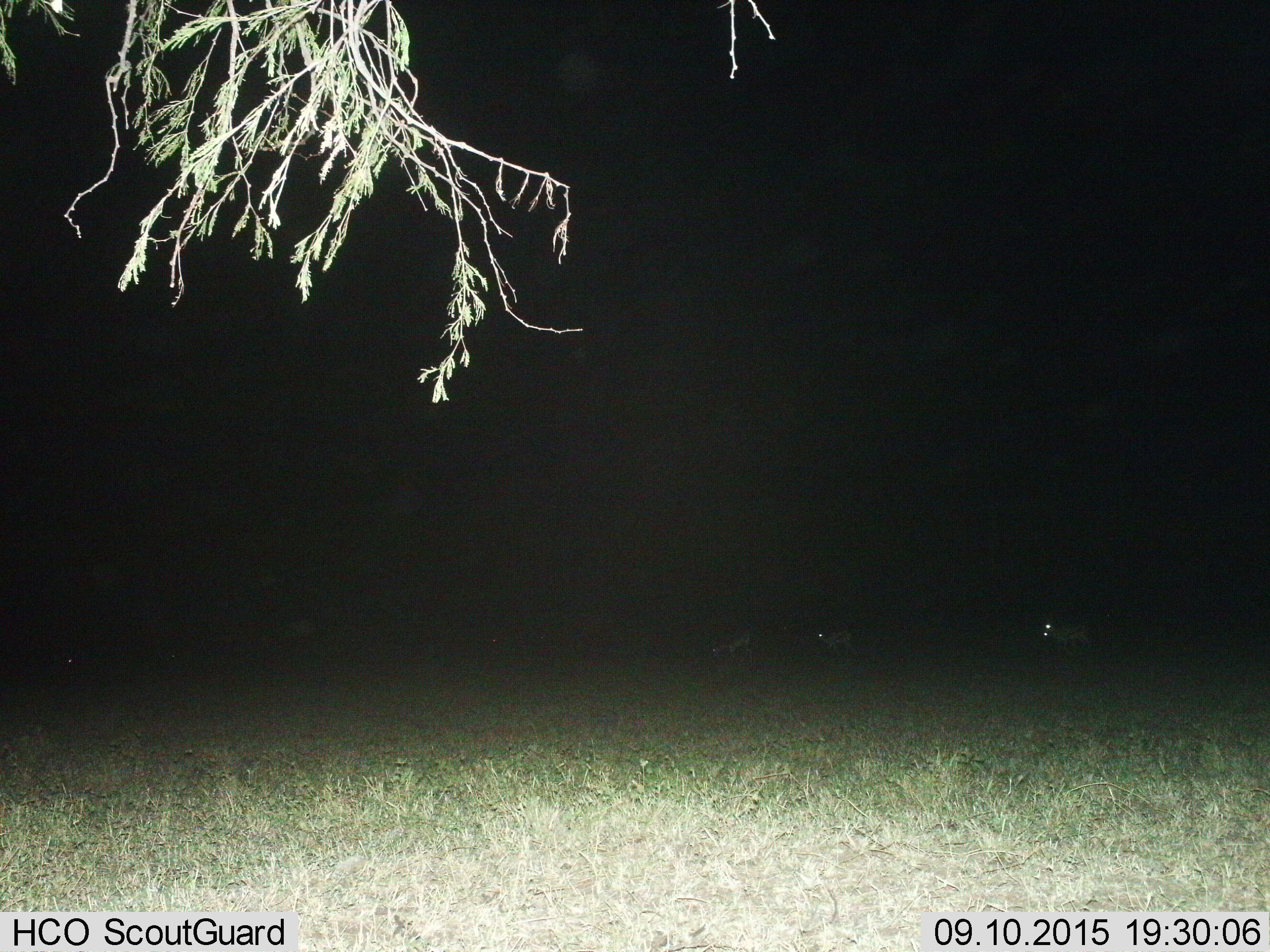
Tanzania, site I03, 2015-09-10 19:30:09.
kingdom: Animalia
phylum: Chordata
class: Mammalia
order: Artiodactyla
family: Bovidae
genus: Eudorcas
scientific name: Eudorcas thomsonii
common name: thomson's gazelle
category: gazellethomsons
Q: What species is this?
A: Gazellethomsons (thomson's gazelle) (Eudorcas thomsonii).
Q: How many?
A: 4.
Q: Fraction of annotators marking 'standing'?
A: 75%.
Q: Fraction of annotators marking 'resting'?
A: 0%.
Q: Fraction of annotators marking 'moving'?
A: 25%.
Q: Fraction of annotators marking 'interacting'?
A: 0%.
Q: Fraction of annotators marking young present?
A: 0%.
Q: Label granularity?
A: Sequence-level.